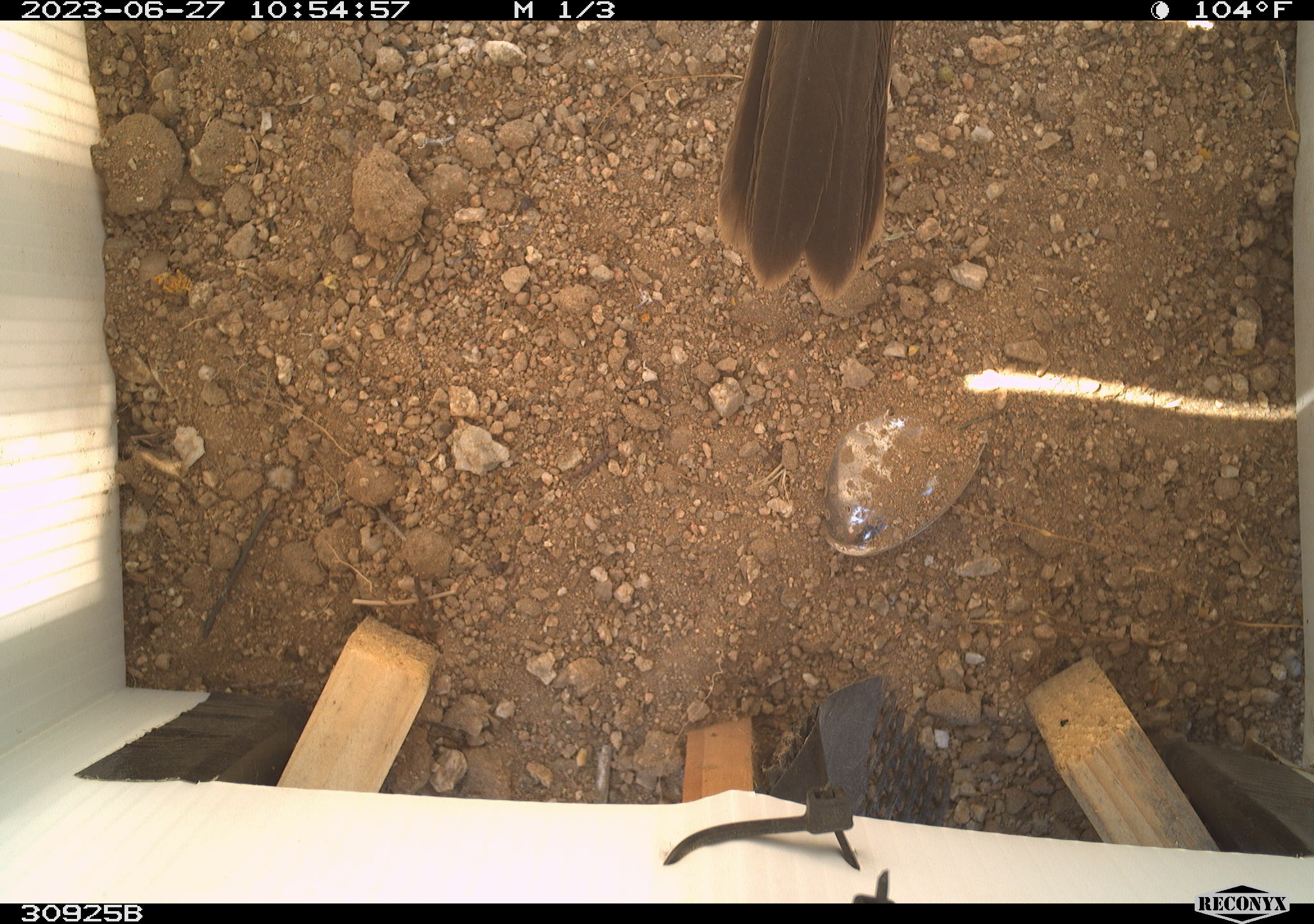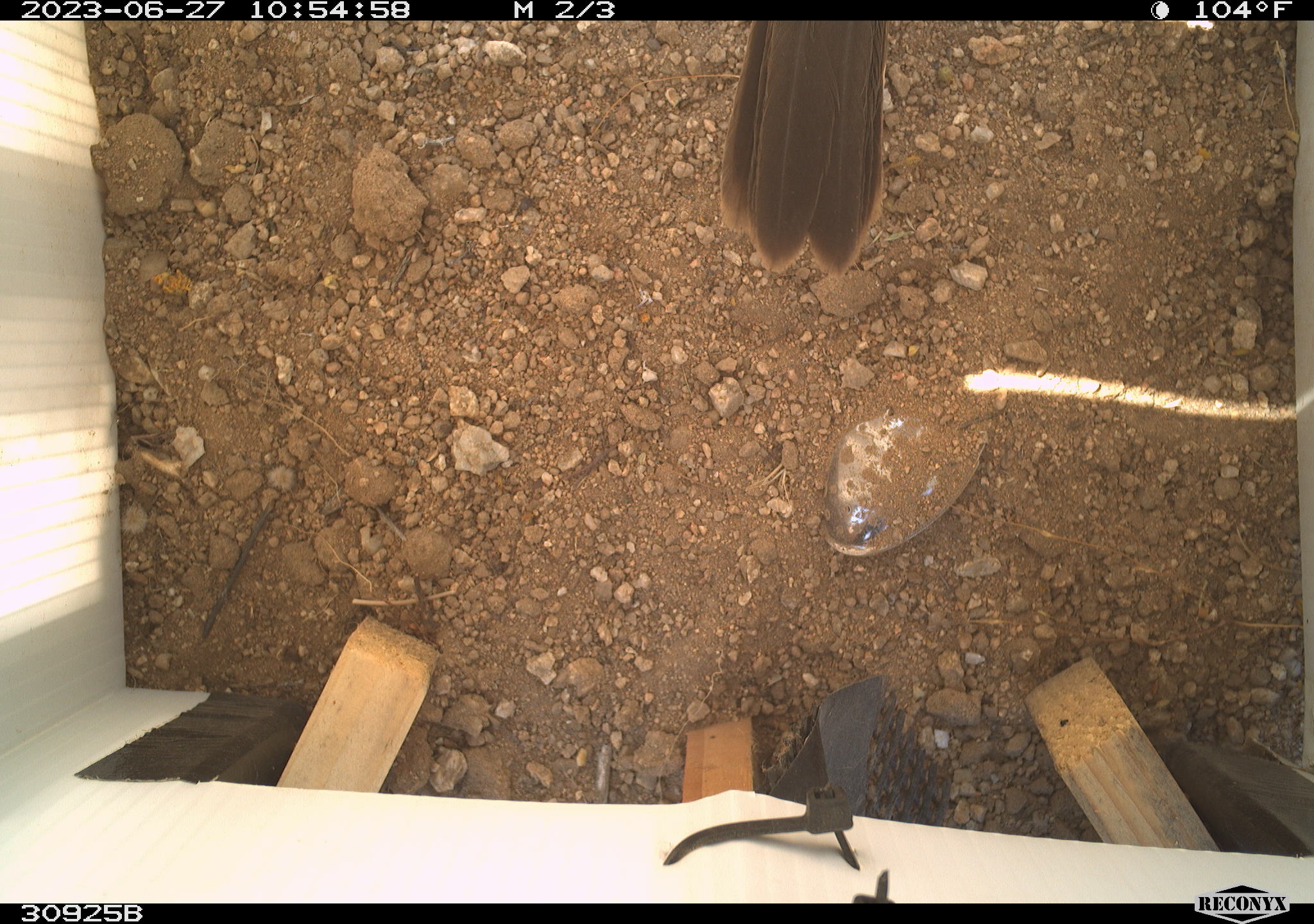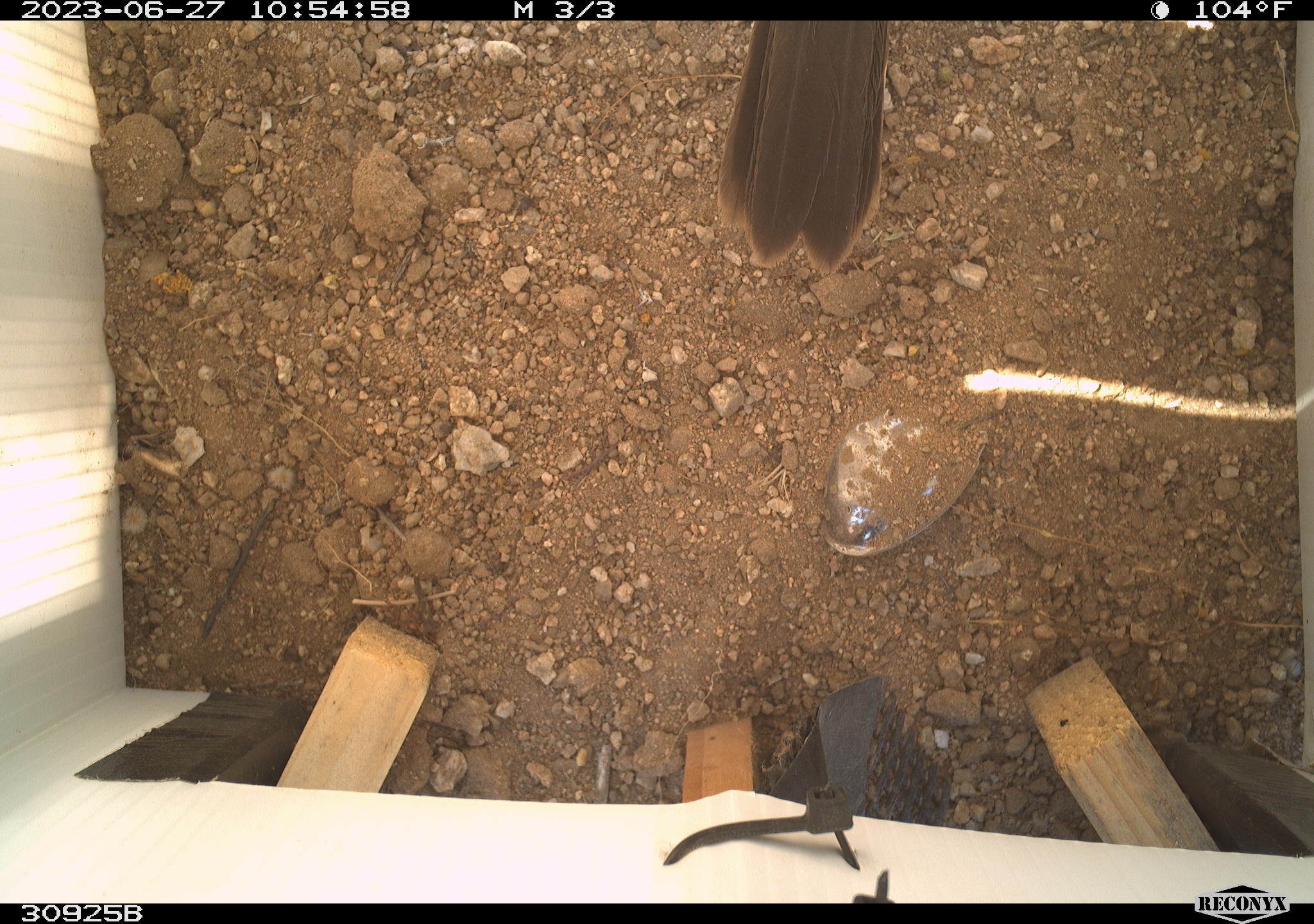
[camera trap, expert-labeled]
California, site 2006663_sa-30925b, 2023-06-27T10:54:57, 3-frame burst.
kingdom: Animalia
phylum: Chordata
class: Aves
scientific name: Aves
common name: bird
Bird (Aves).